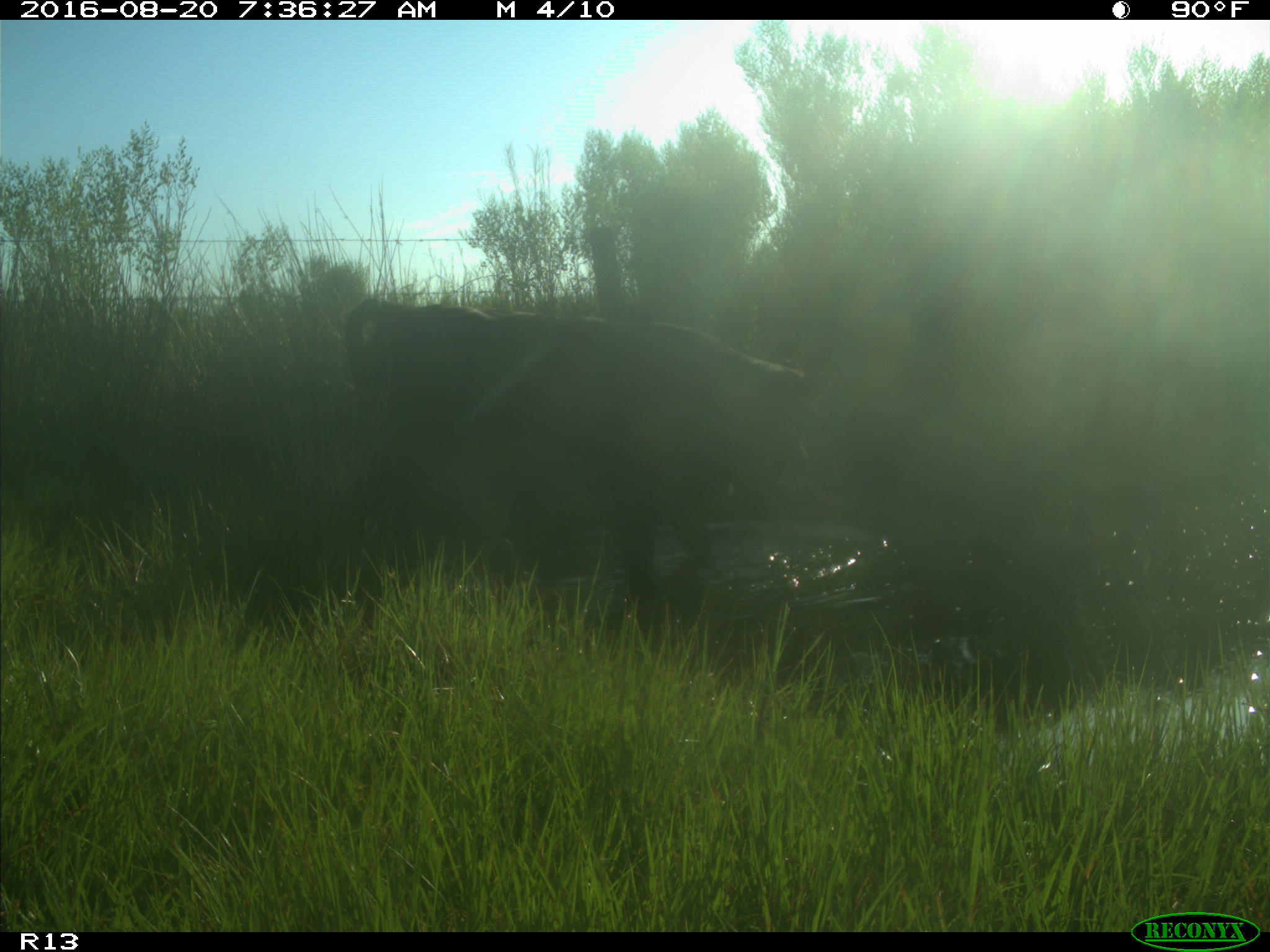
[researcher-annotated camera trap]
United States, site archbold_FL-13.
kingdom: Animalia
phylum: Chordata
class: Mammalia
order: Artiodactyla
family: Bovidae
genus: Bos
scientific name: Bos taurus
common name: domestic cow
Bos taurus (domestic cow).